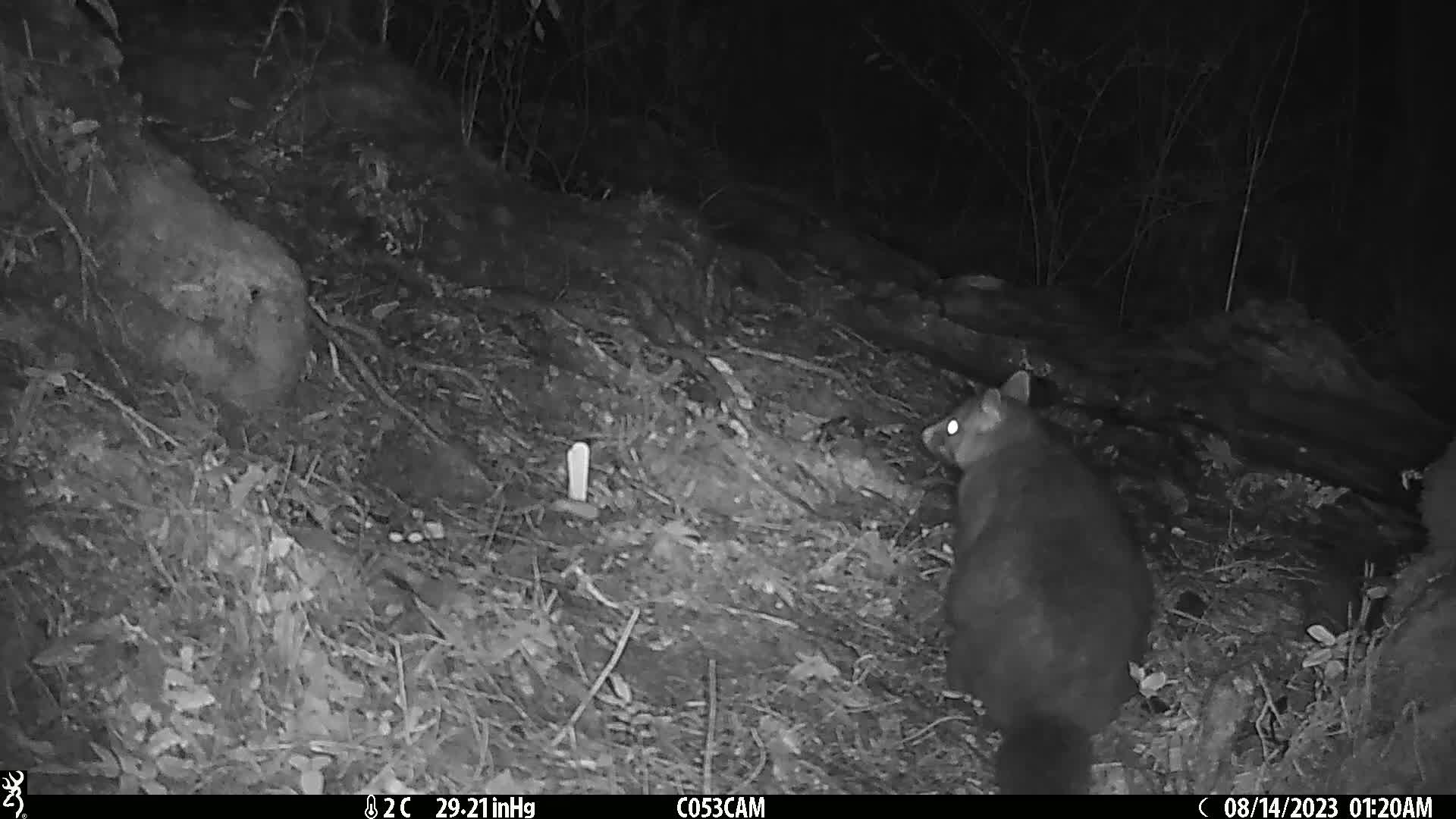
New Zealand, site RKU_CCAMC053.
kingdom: Animalia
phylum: Chordata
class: Mammalia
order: Diprotodontia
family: Phalangeridae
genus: Trichosurus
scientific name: Trichosurus vulpecula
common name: common brushtail possum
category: possum